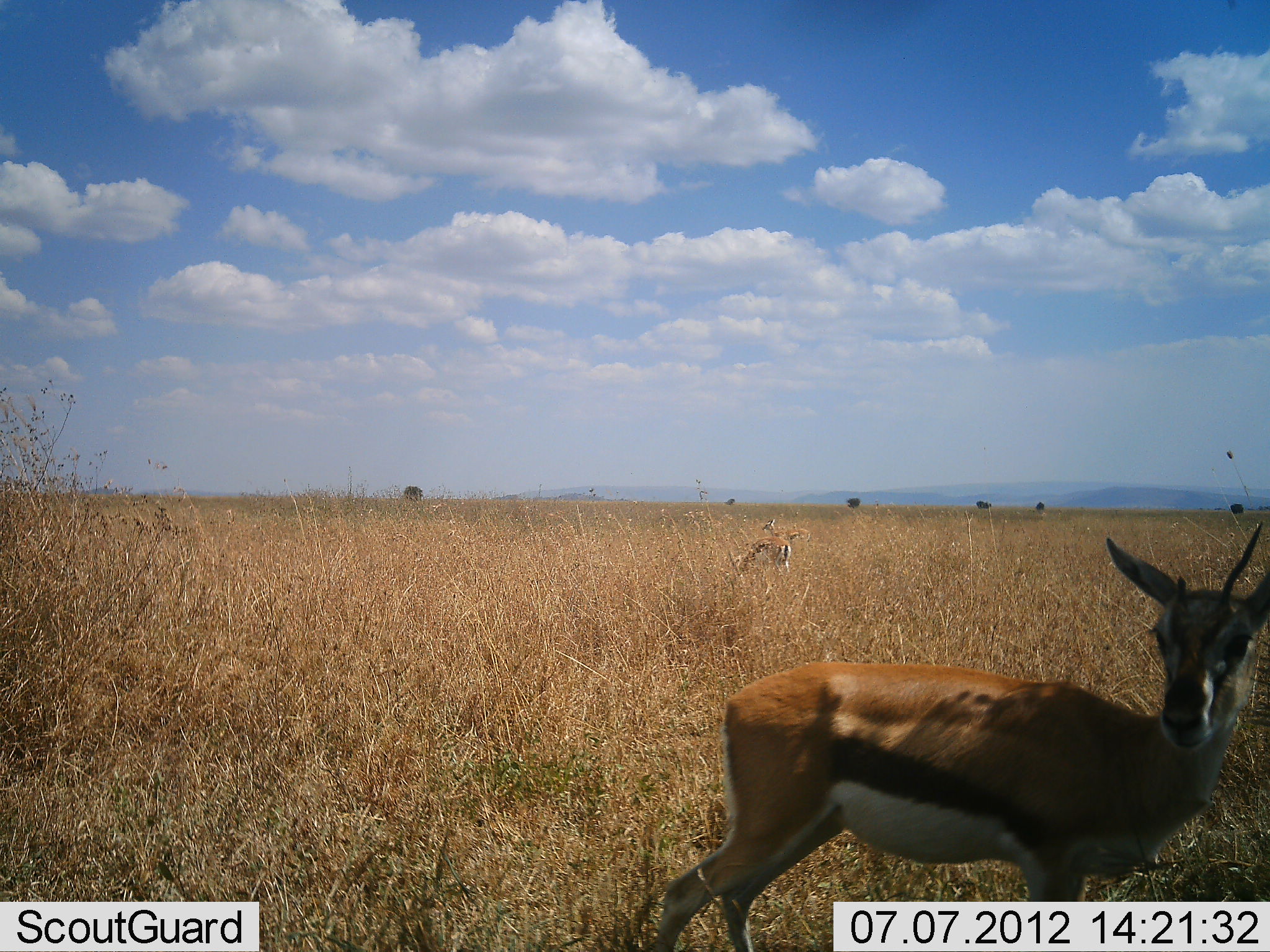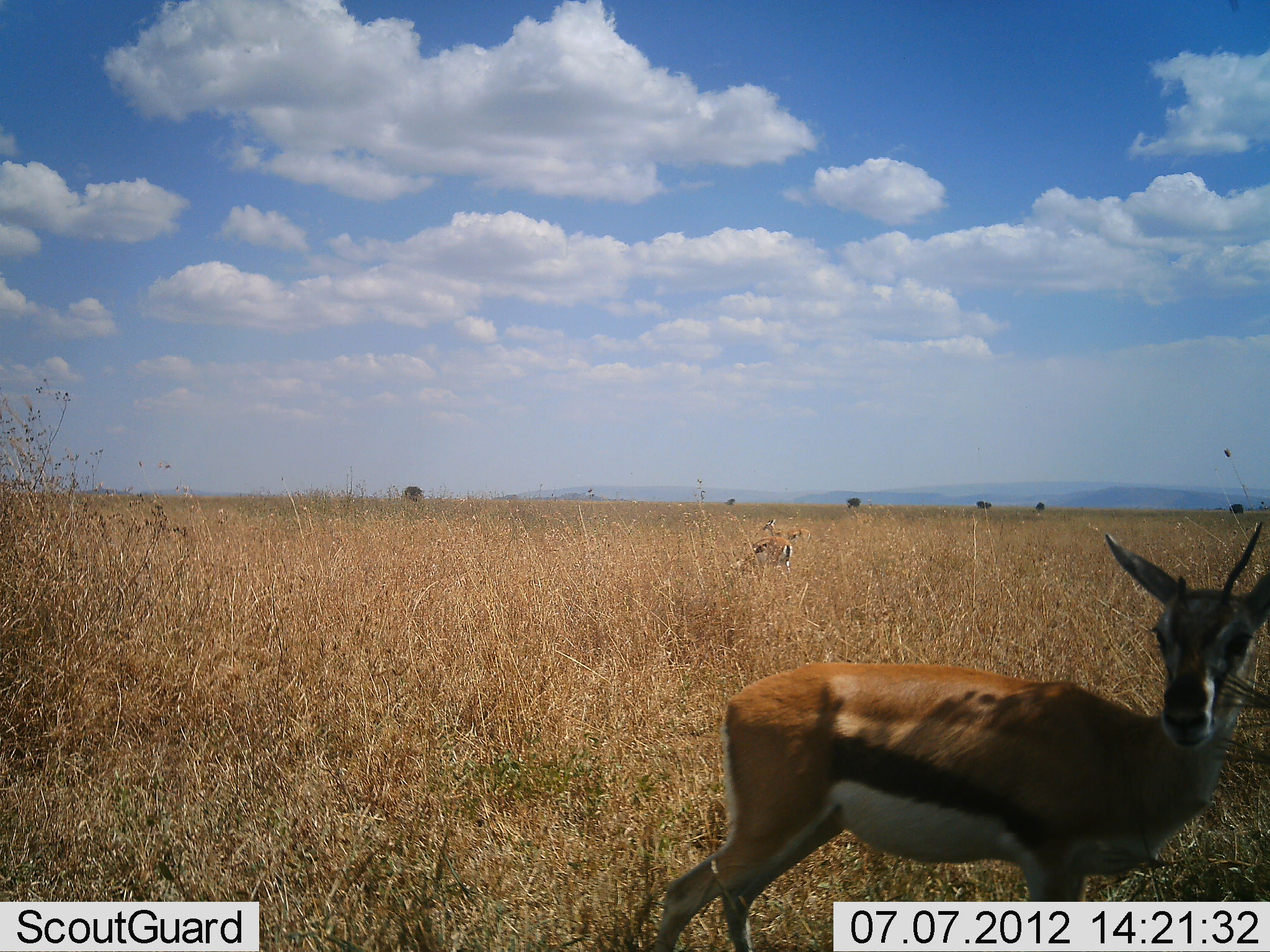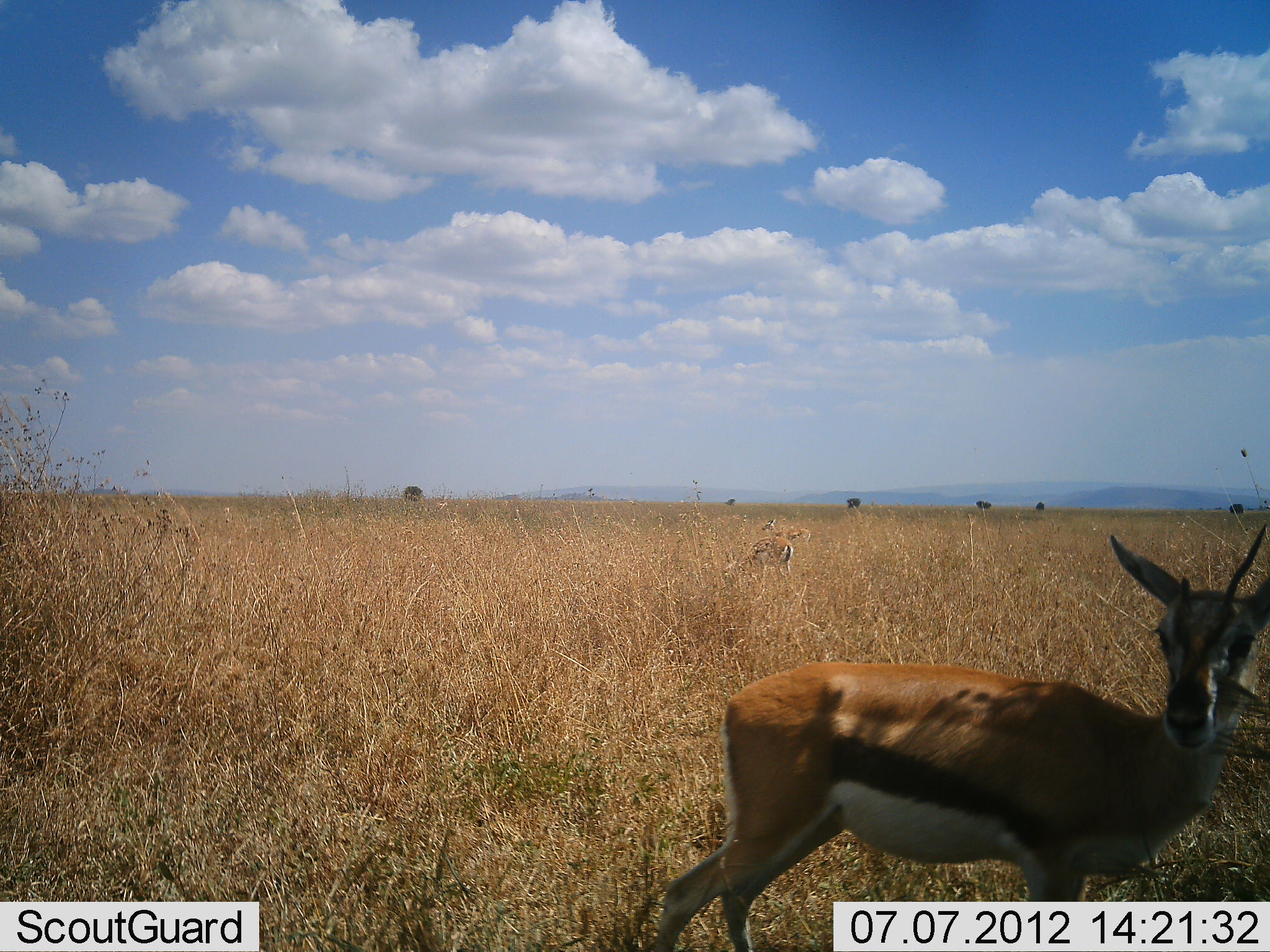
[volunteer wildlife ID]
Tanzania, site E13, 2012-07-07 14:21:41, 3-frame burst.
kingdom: Animalia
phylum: Chordata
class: Mammalia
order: Artiodactyla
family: Bovidae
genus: Eudorcas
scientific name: Eudorcas thomsonii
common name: thomson's gazelle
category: gazellethomsons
Gazellethomsons (thomson's gazelle) (Eudorcas thomsonii), count 3. Behavior (volunteer vote fractions): standing 100%, resting 0%, moving 0%, interacting 0%. Young present (vote fraction): 0%. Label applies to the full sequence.